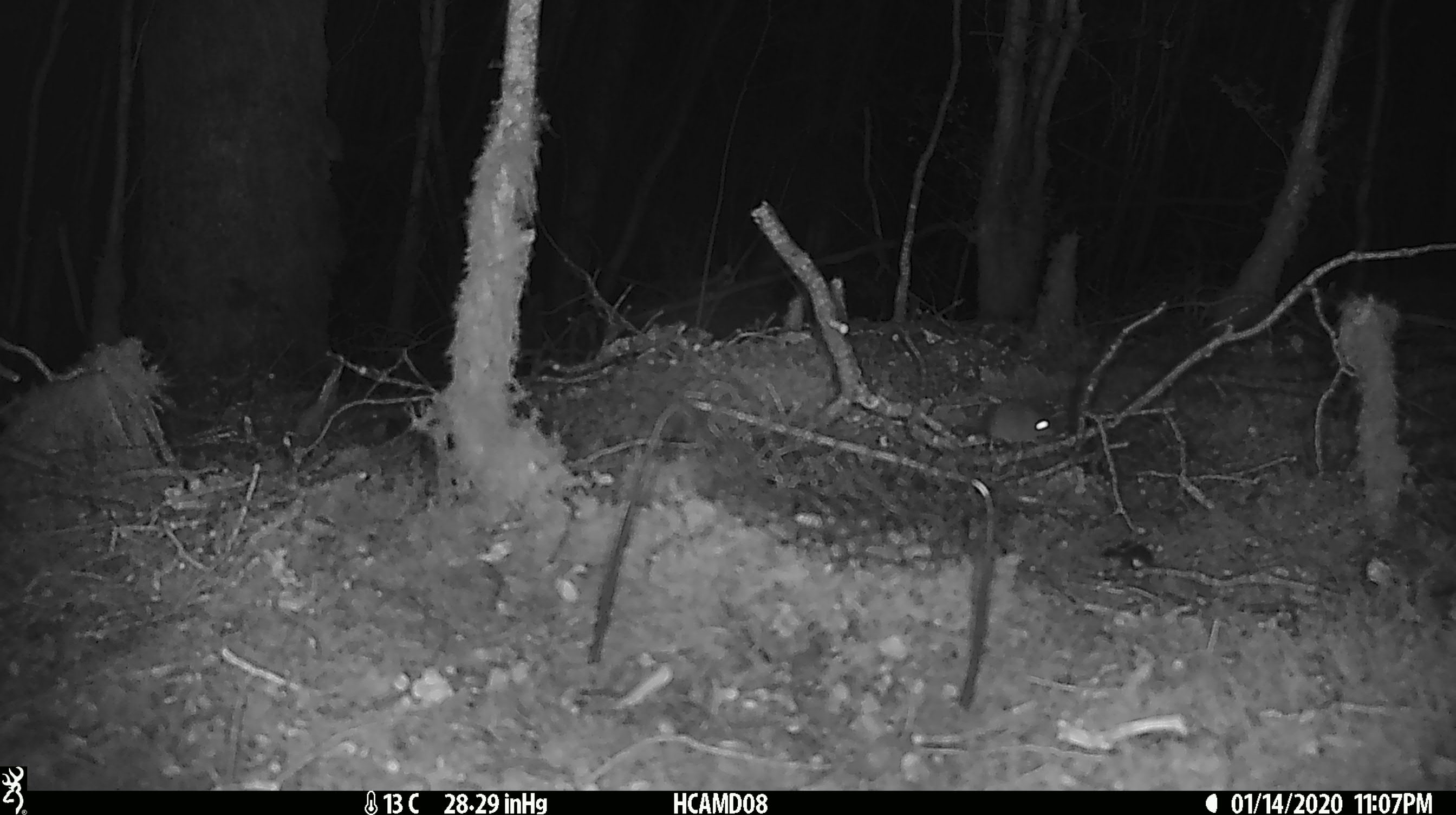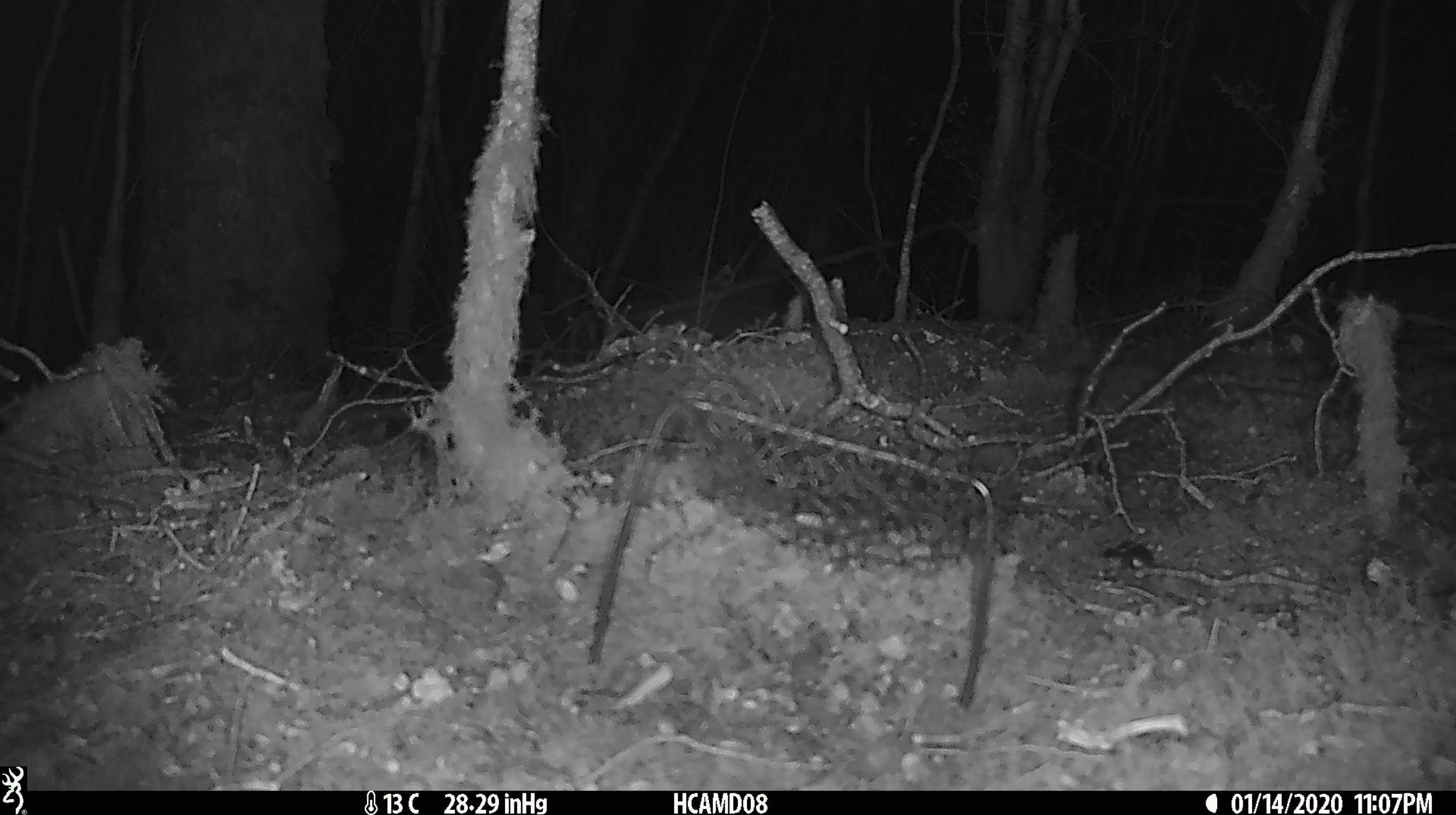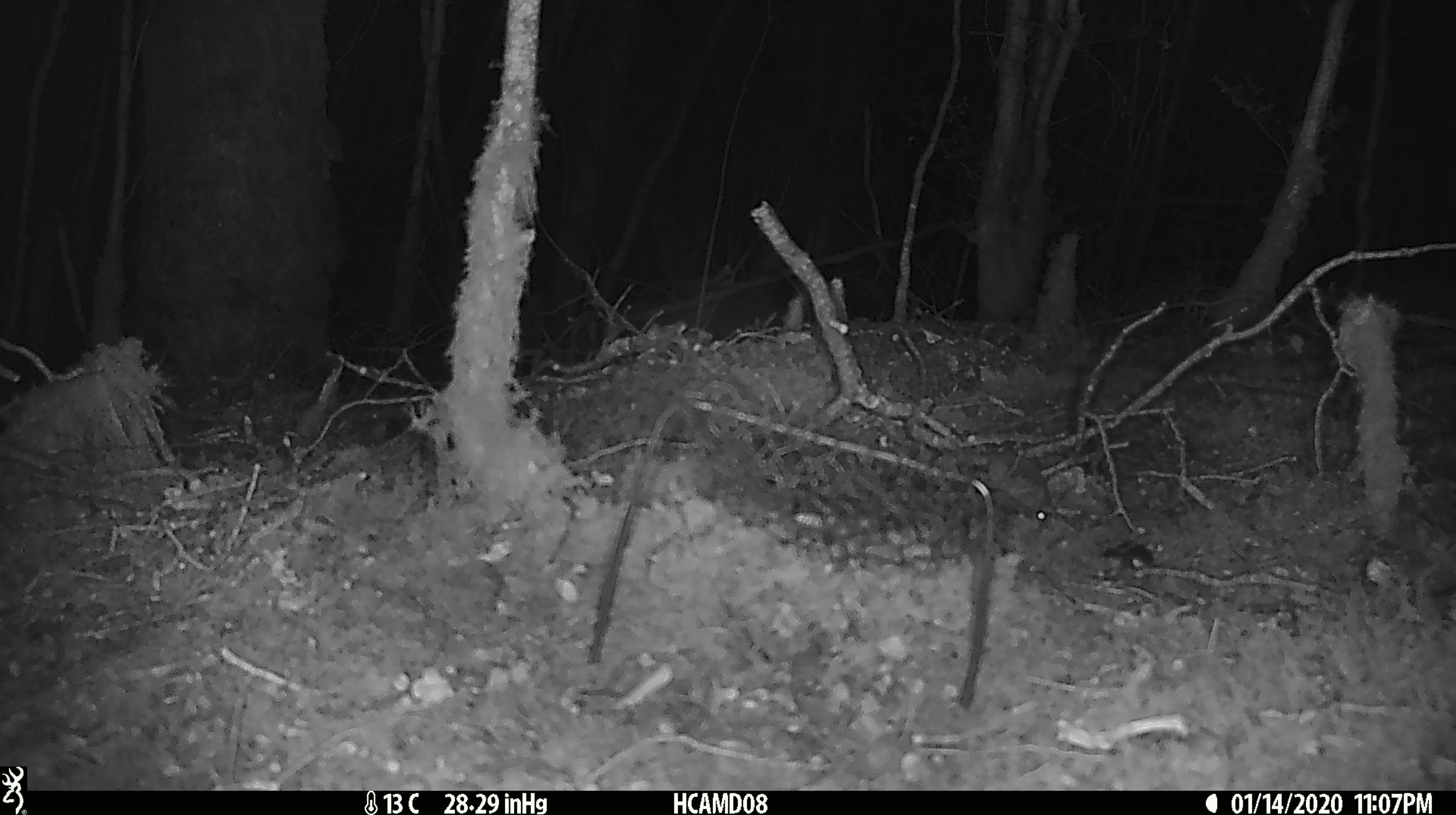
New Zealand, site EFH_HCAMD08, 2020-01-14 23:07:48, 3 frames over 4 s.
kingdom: Animalia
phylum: Chordata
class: Mammalia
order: Rodentia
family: Muridae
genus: Mus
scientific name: Mus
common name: mouse